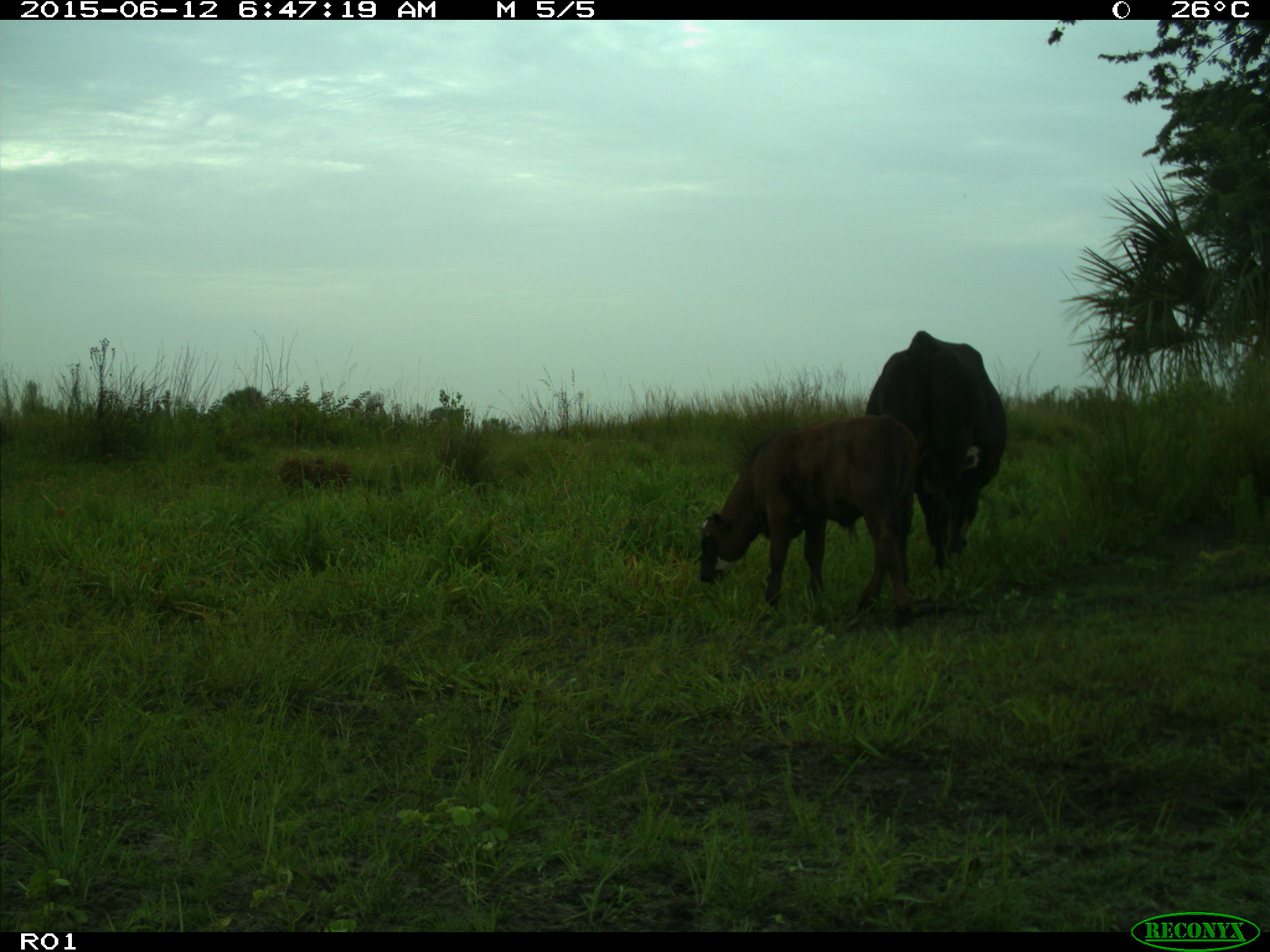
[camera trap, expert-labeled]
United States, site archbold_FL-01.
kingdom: Animalia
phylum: Chordata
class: Mammalia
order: Artiodactyla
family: Bovidae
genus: Bos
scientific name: Bos taurus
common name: domestic cow